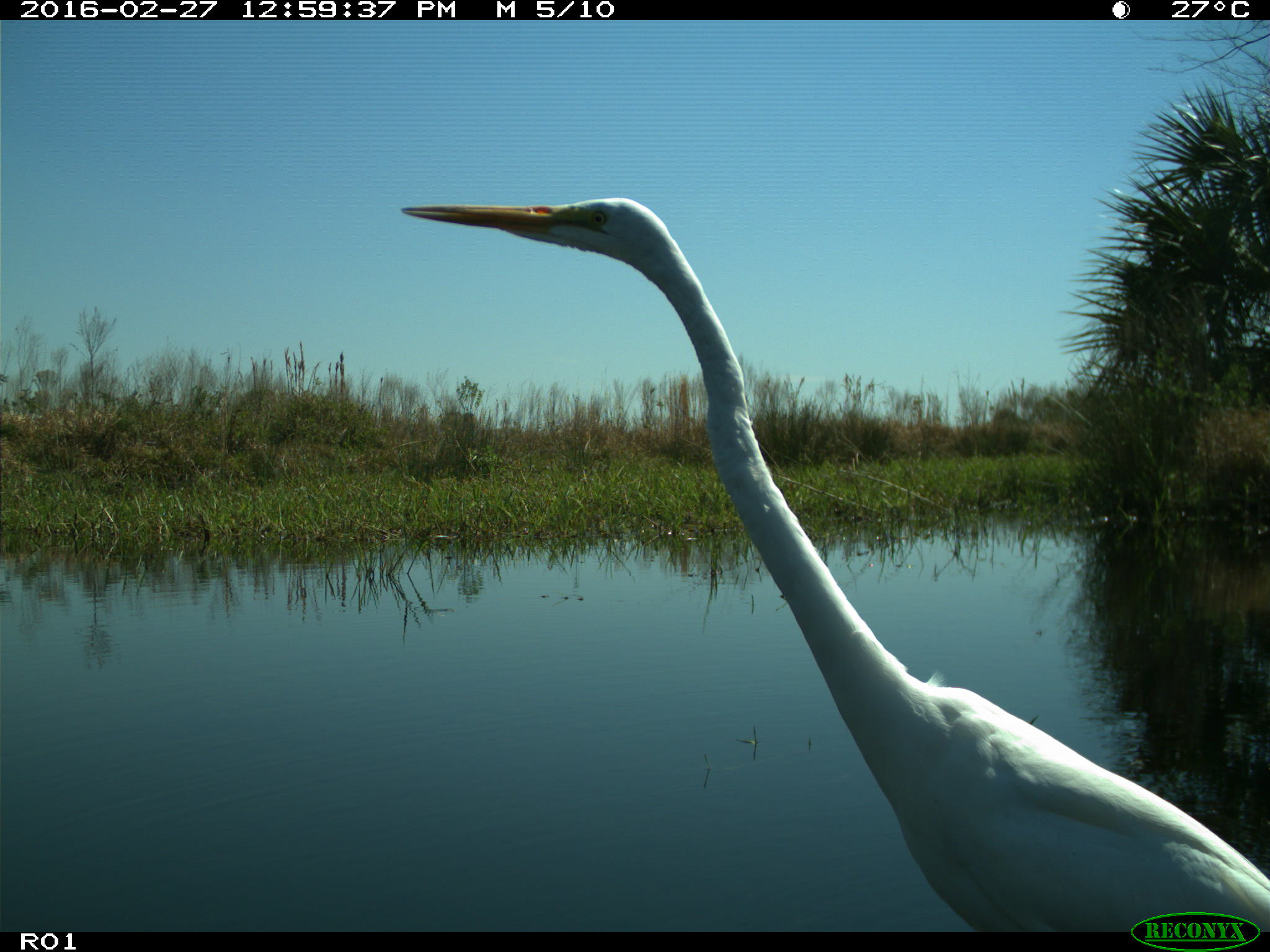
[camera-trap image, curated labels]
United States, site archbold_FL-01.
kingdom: Animalia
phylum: Chordata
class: Aves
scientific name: Aves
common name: birds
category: unidentified bird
Unidentified bird (birds) (Aves).